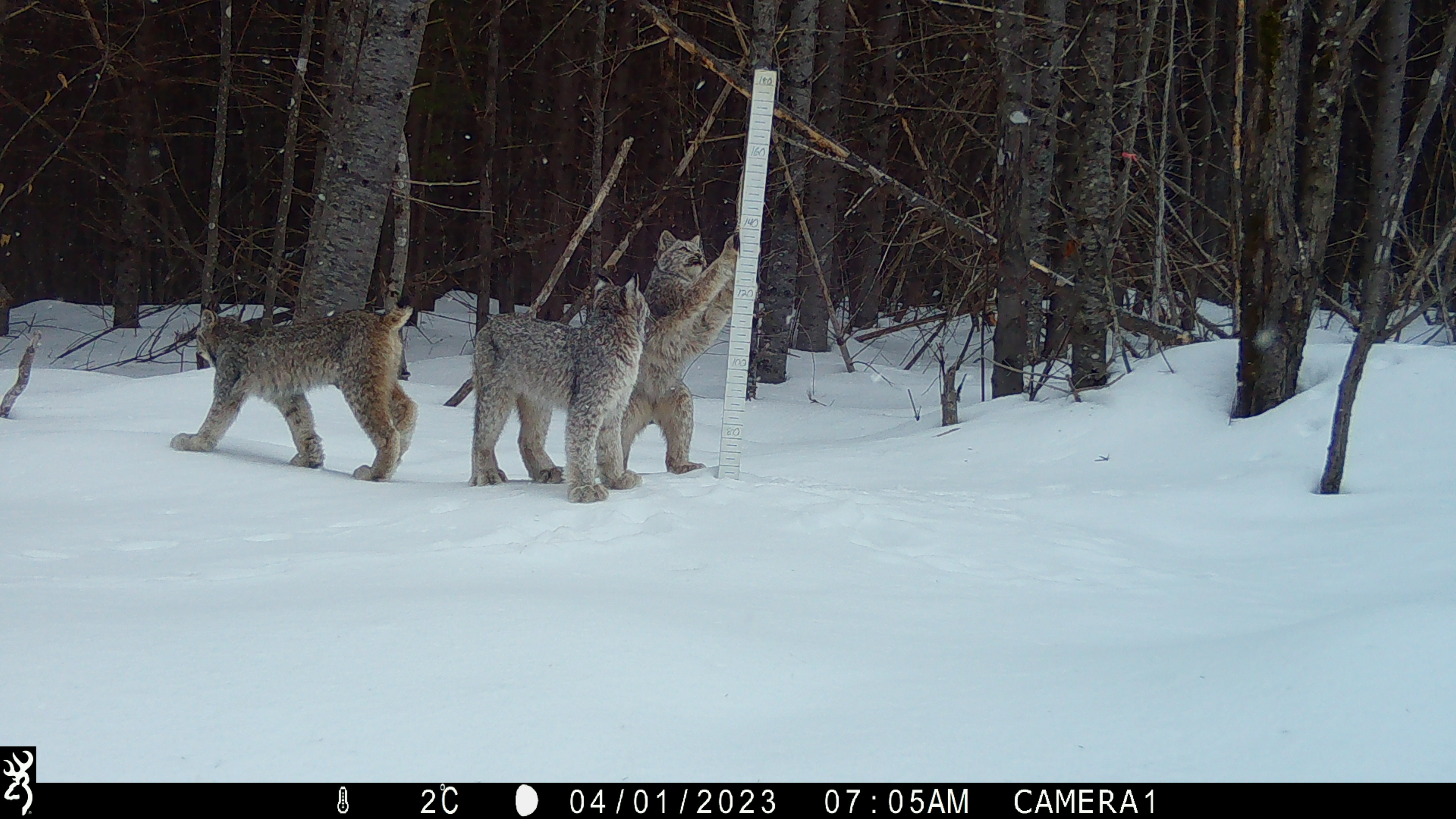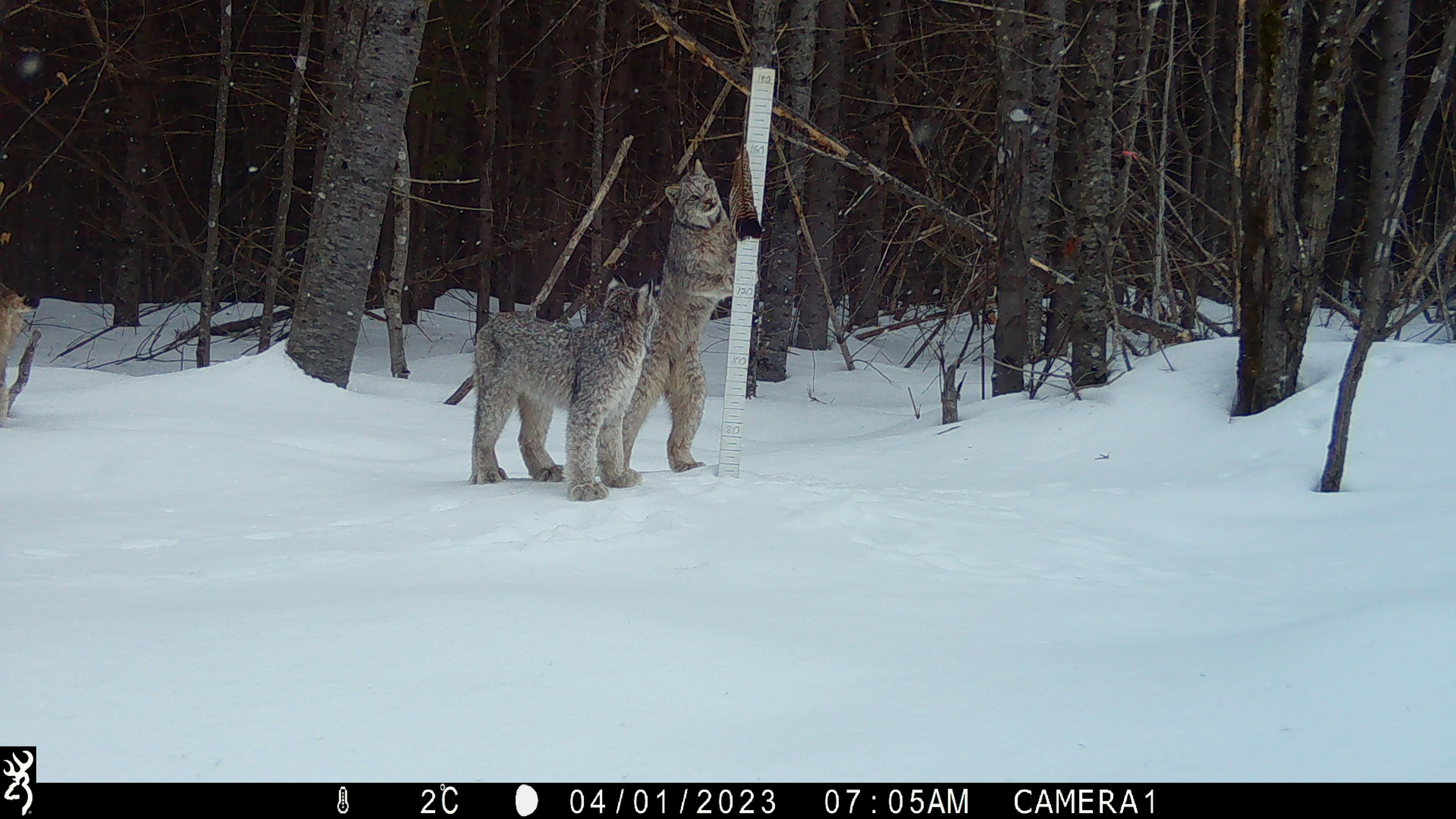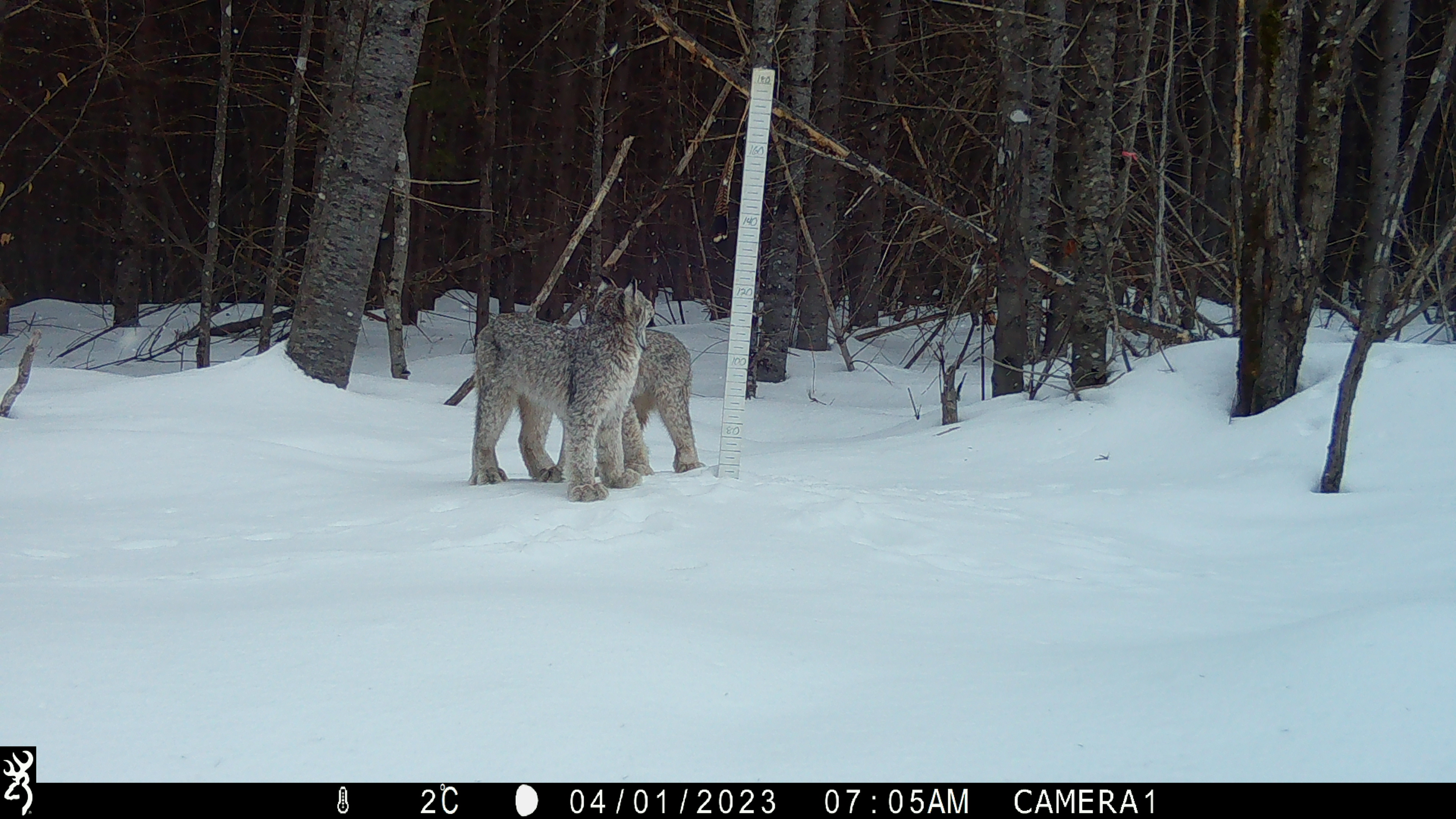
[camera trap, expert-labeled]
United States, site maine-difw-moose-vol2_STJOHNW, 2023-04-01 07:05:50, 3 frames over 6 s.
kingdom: Animalia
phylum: Chordata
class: Mammalia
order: Carnivora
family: Felidae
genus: Lynx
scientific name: Lynx canadensis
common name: canada lynx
Canada lynx (Lynx canadensis).